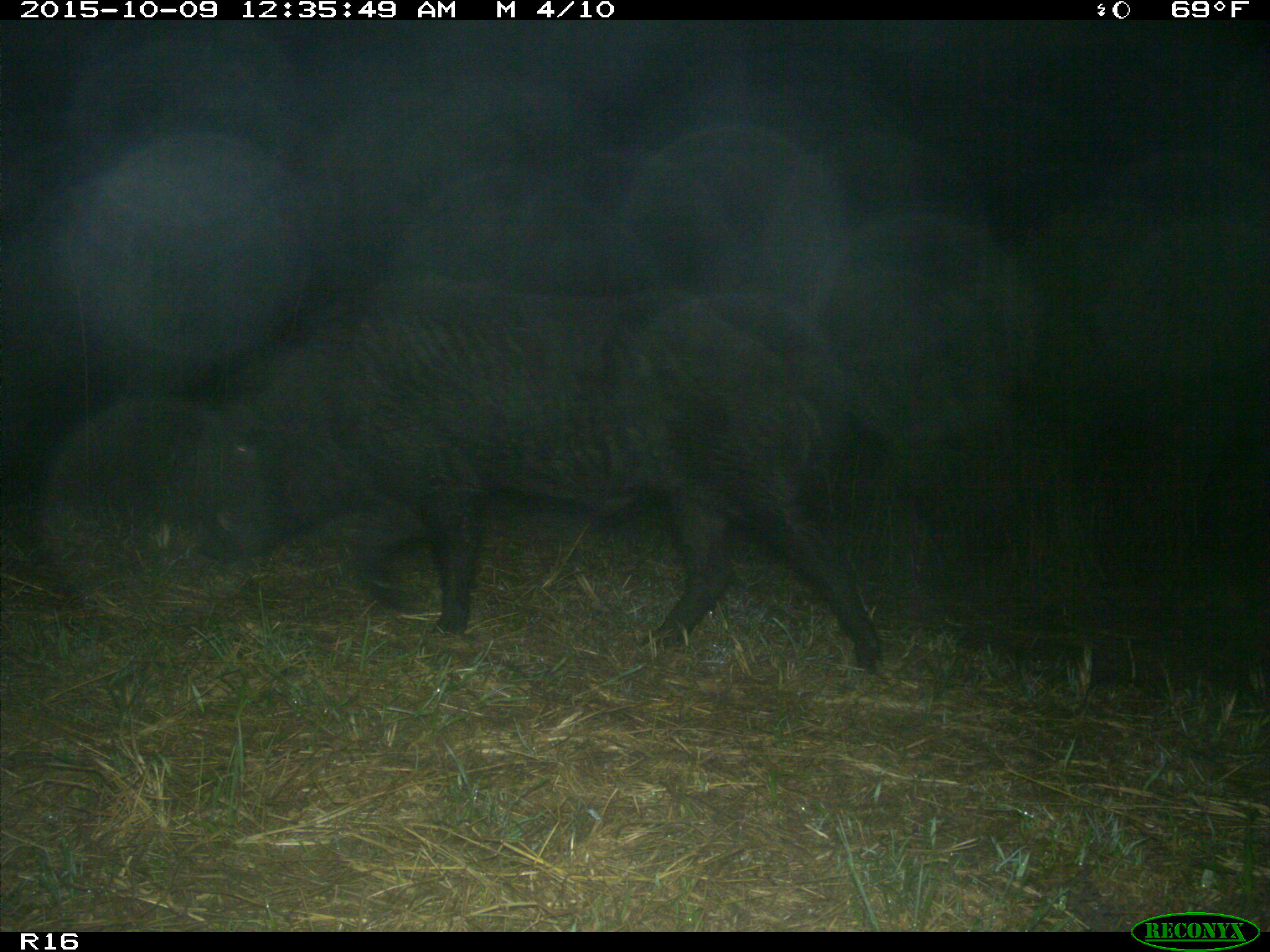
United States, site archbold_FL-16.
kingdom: Animalia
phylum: Chordata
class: Mammalia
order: Artiodactyla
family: Suidae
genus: Sus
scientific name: Sus scrofa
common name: wild boar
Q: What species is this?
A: Sus scrofa (wild boar).